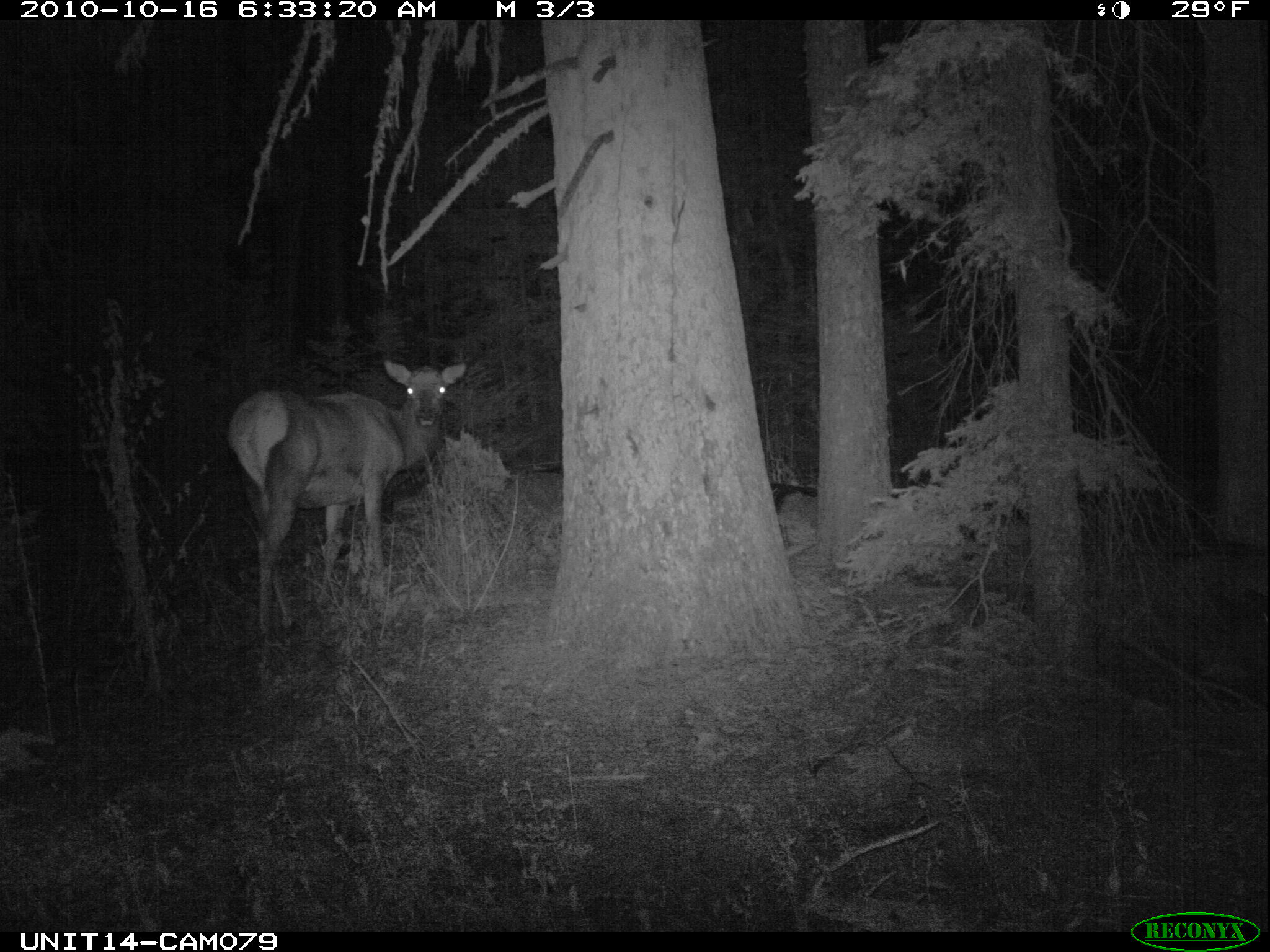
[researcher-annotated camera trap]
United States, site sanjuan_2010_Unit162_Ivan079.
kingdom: Animalia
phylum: Chordata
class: Mammalia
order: Artiodactyla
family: Cervidae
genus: Cervus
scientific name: Cervus elaphus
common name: red deer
Cervus elaphus (red deer).